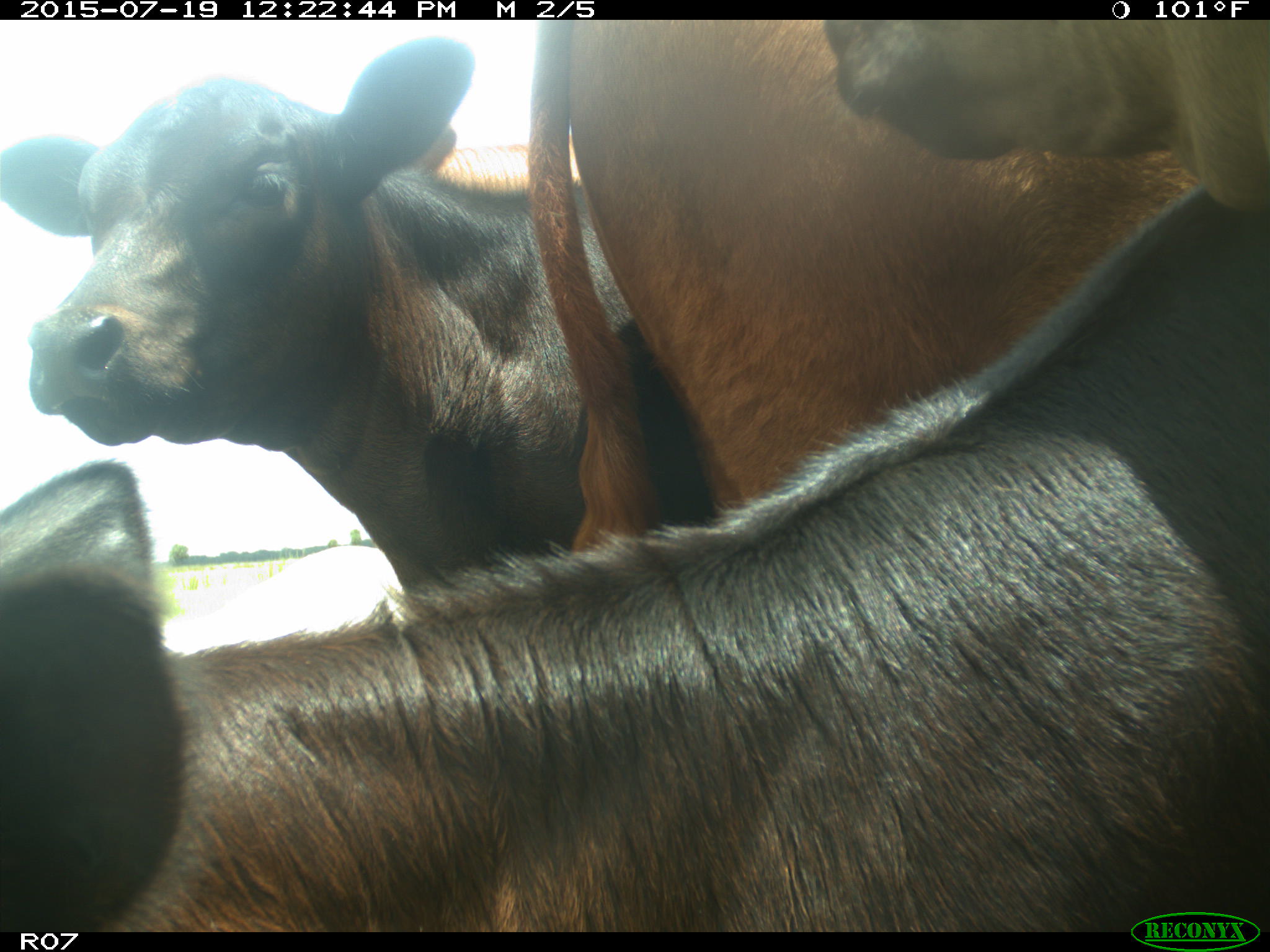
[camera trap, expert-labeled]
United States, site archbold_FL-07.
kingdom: Animalia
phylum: Chordata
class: Mammalia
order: Artiodactyla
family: Bovidae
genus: Bos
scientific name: Bos taurus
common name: domestic cow